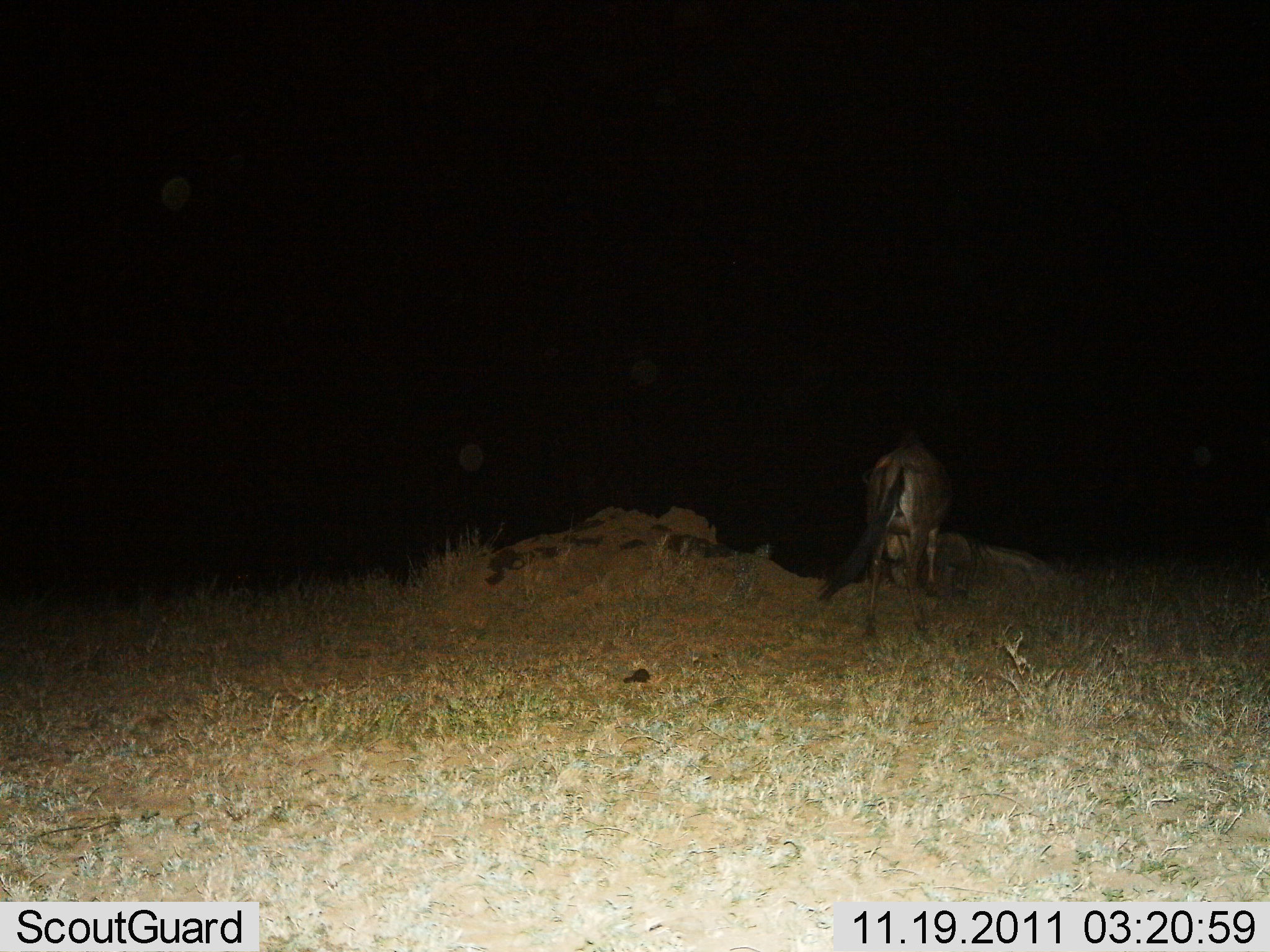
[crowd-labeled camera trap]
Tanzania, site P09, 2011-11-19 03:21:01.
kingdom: Animalia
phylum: Chordata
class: Mammalia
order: Artiodactyla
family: Bovidae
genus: Connochaetes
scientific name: Connochaetes taurinus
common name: blue wildebeest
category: wildebeest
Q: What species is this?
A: Wildebeest (blue wildebeest) (Connochaetes taurinus).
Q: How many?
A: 1.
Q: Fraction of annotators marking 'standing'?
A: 82%.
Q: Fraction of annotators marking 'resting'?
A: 18%.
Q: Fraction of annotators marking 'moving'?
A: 9%.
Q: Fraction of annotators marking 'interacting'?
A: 0%.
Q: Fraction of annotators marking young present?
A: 0%.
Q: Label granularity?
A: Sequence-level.